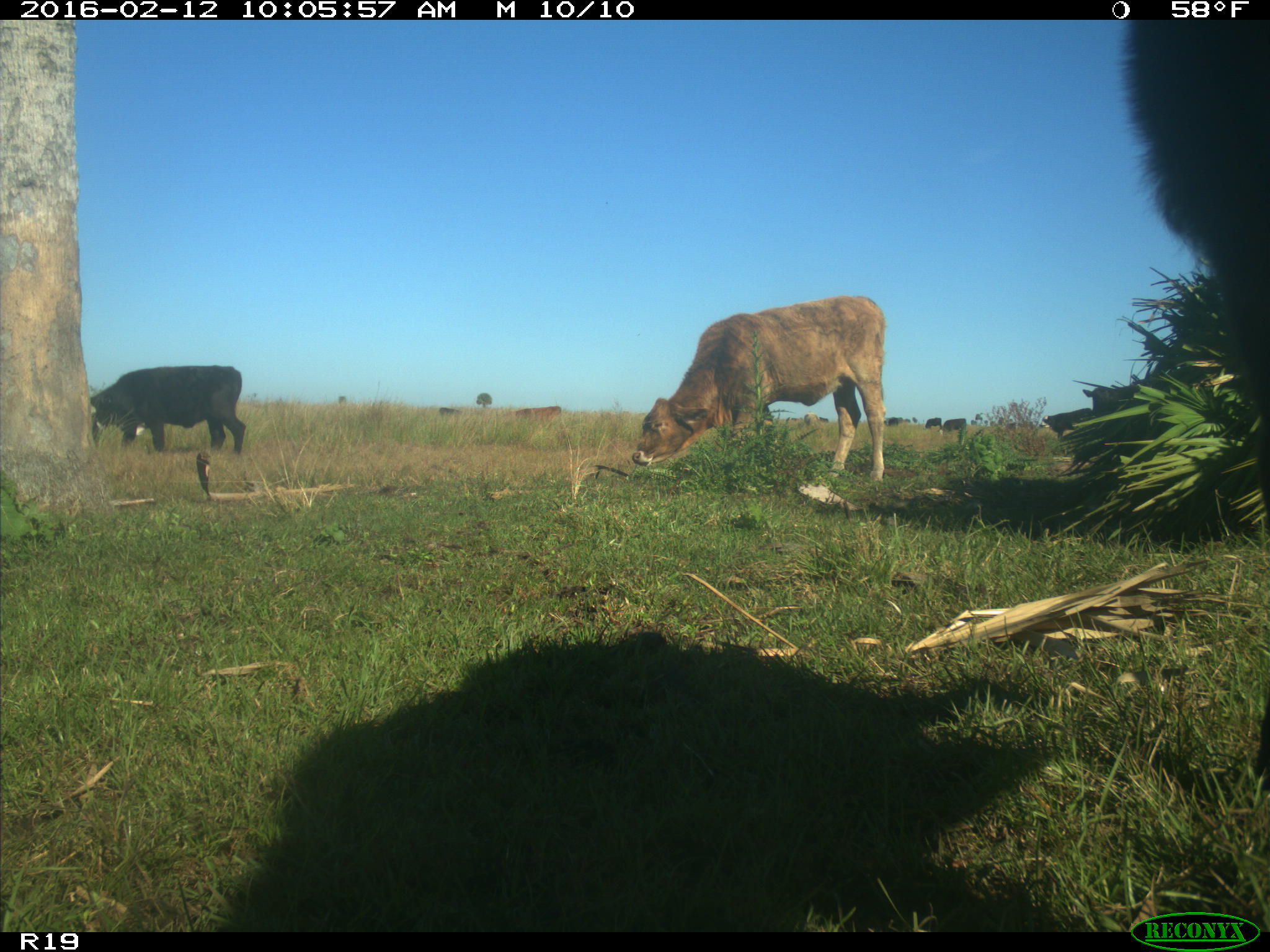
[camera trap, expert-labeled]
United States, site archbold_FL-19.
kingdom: Animalia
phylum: Chordata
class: Mammalia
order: Artiodactyla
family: Bovidae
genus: Bos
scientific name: Bos taurus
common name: domestic cow